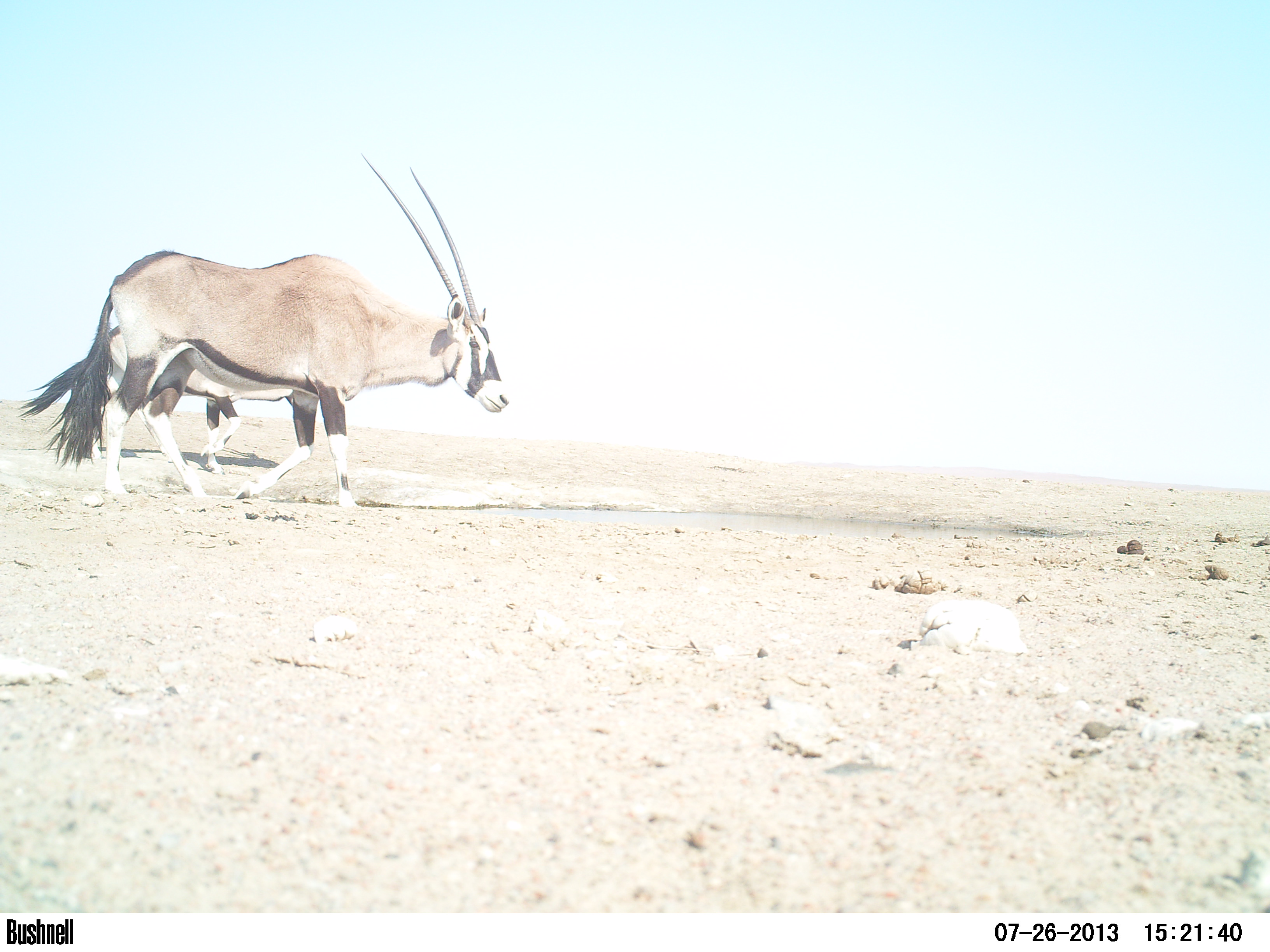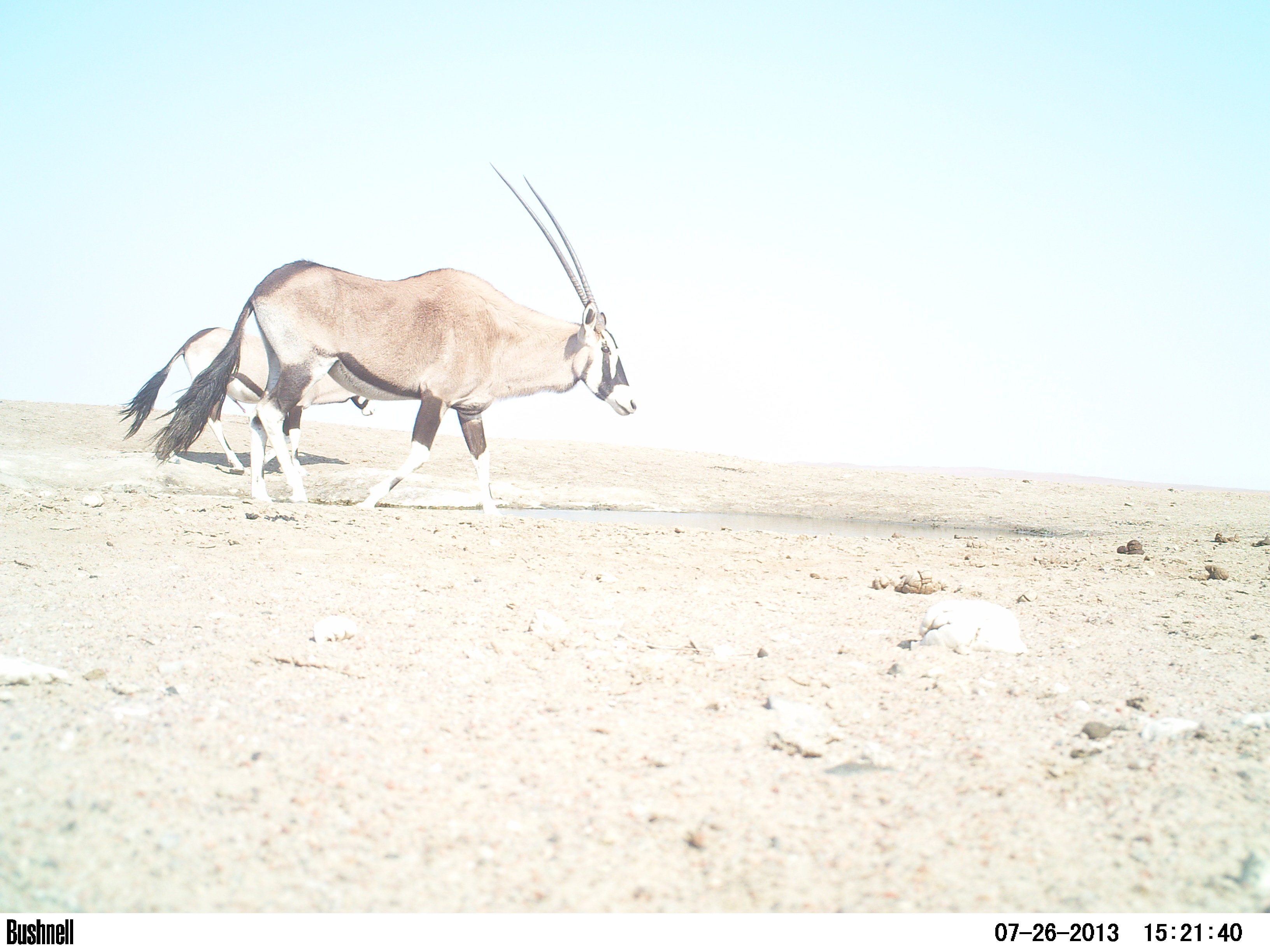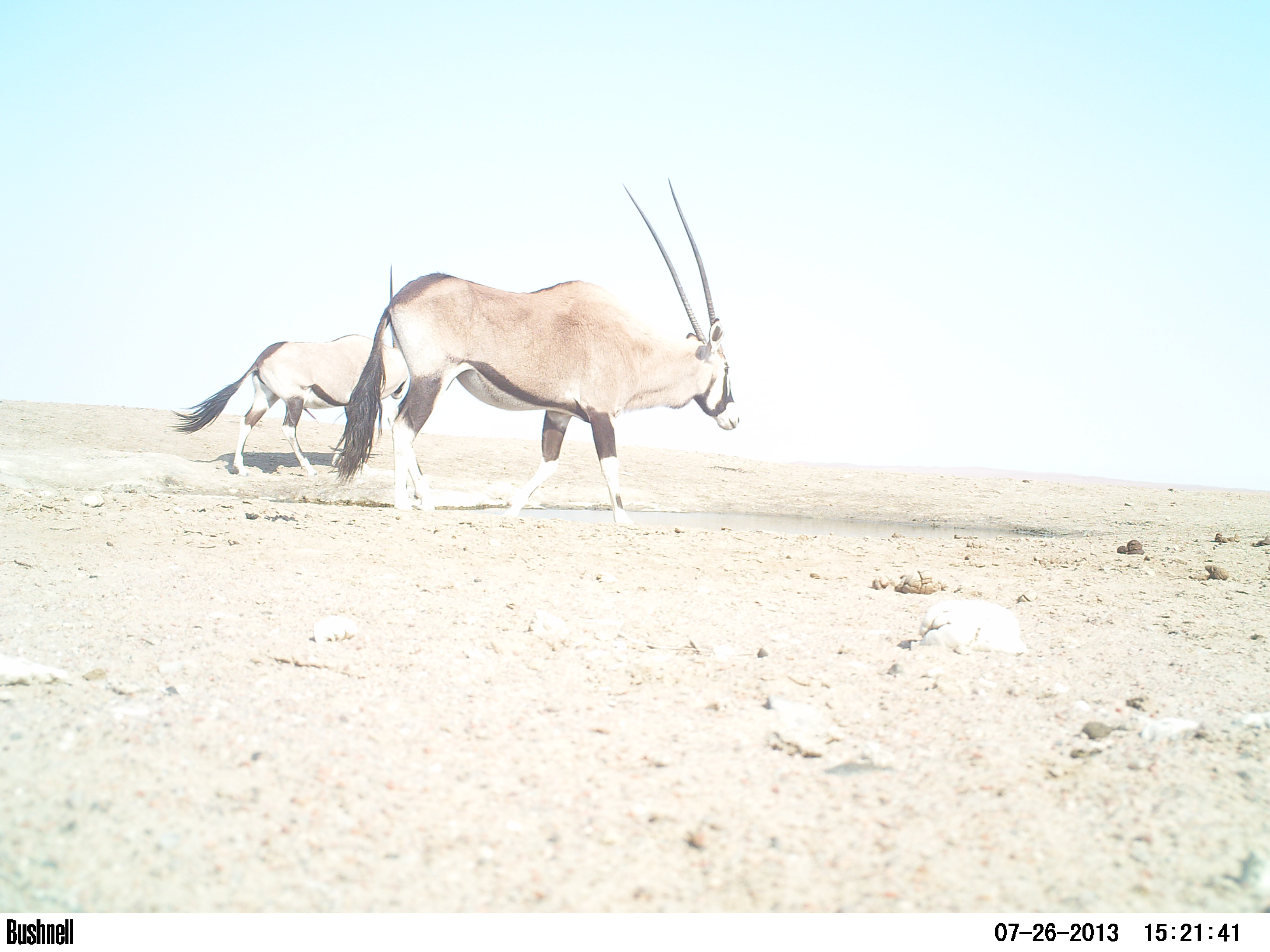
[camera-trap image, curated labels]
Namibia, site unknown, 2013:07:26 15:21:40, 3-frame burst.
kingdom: Animalia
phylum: Chordata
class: Mammalia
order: Artiodactyla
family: Bovidae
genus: Oryx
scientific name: Oryx gazella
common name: gemsbok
Oryx gazella (gemsbok).